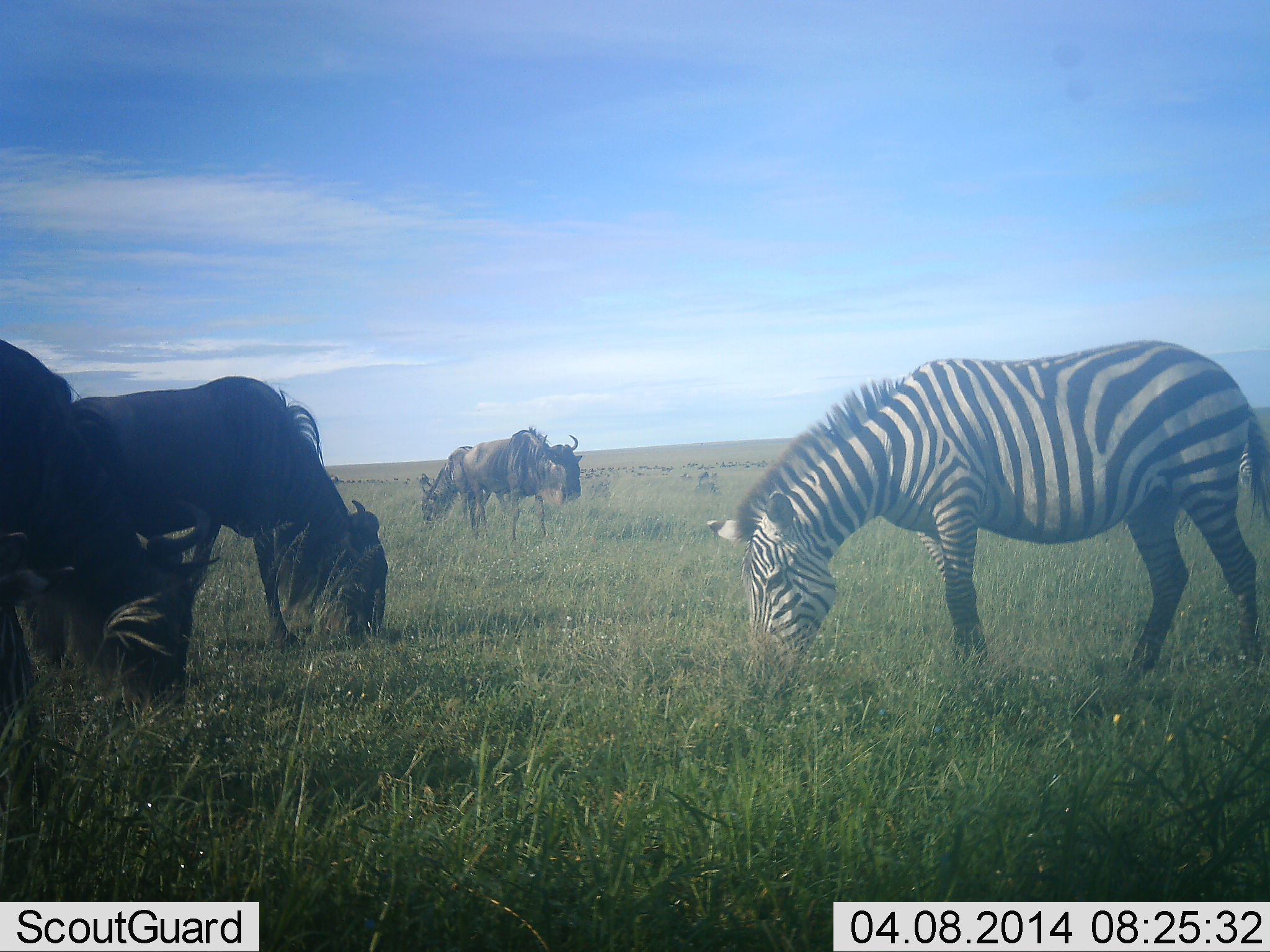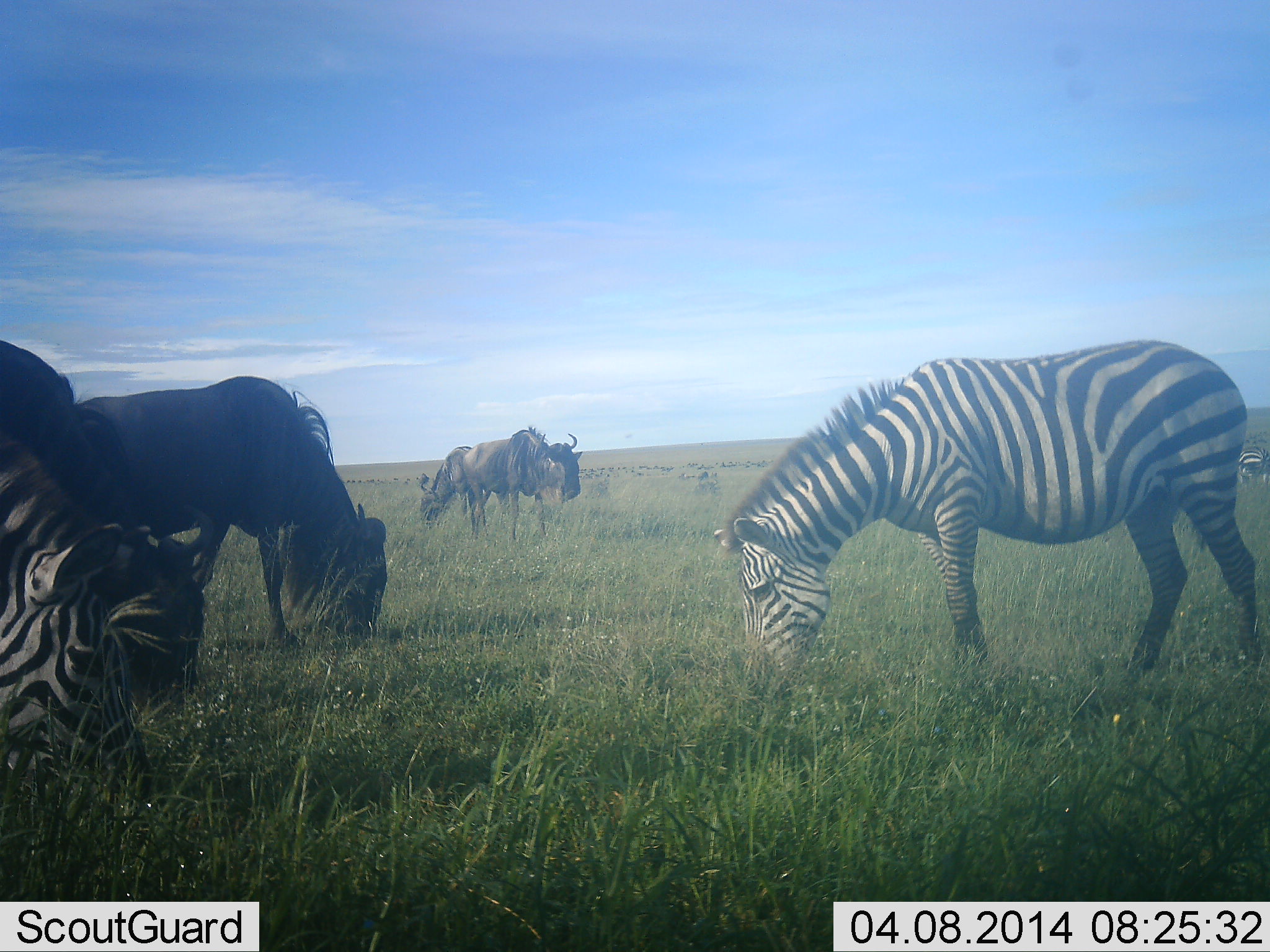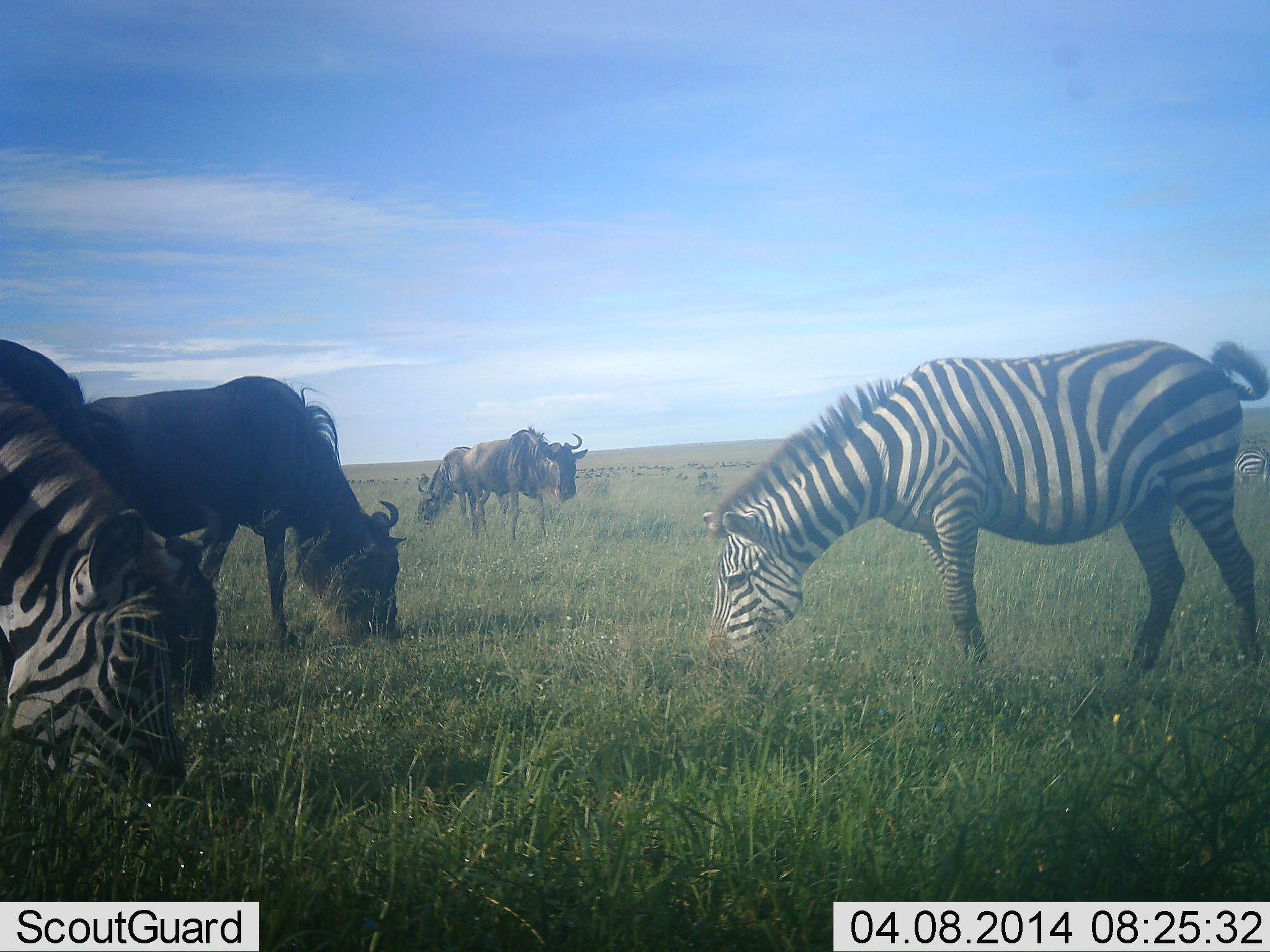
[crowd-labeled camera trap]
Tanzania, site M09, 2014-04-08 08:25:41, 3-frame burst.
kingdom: Animalia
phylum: Chordata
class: Mammalia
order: Artiodactyla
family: Bovidae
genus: Connochaetes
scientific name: Connochaetes taurinus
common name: blue wildebeest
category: wildebeest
Wildebeest (blue wildebeest) (Connochaetes taurinus), count 4. Behavior (volunteer vote fractions): standing 40%, resting 0%, moving 20%, interacting 0%. Young present (vote fraction): 0%. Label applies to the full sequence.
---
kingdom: Animalia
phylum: Chordata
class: Mammalia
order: Perissodactyla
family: Equidae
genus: Equus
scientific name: Equus quagga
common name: plains zebra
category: zebra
Zebra (plains zebra) (Equus quagga), count 2. Behavior (volunteer vote fractions): standing 33%, resting 0%, moving 0%, interacting 8%. Young present (vote fraction): 0%. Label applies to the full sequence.